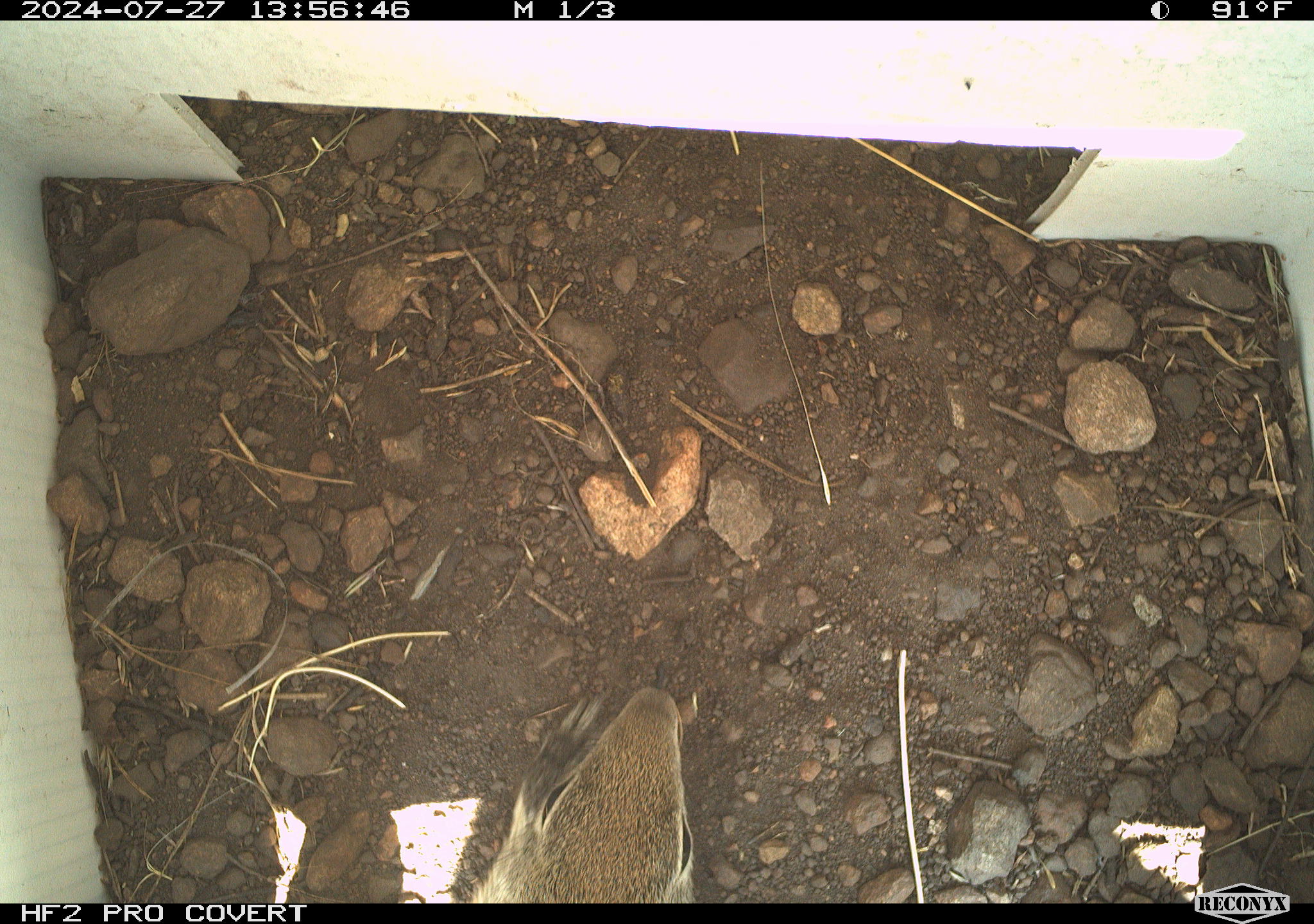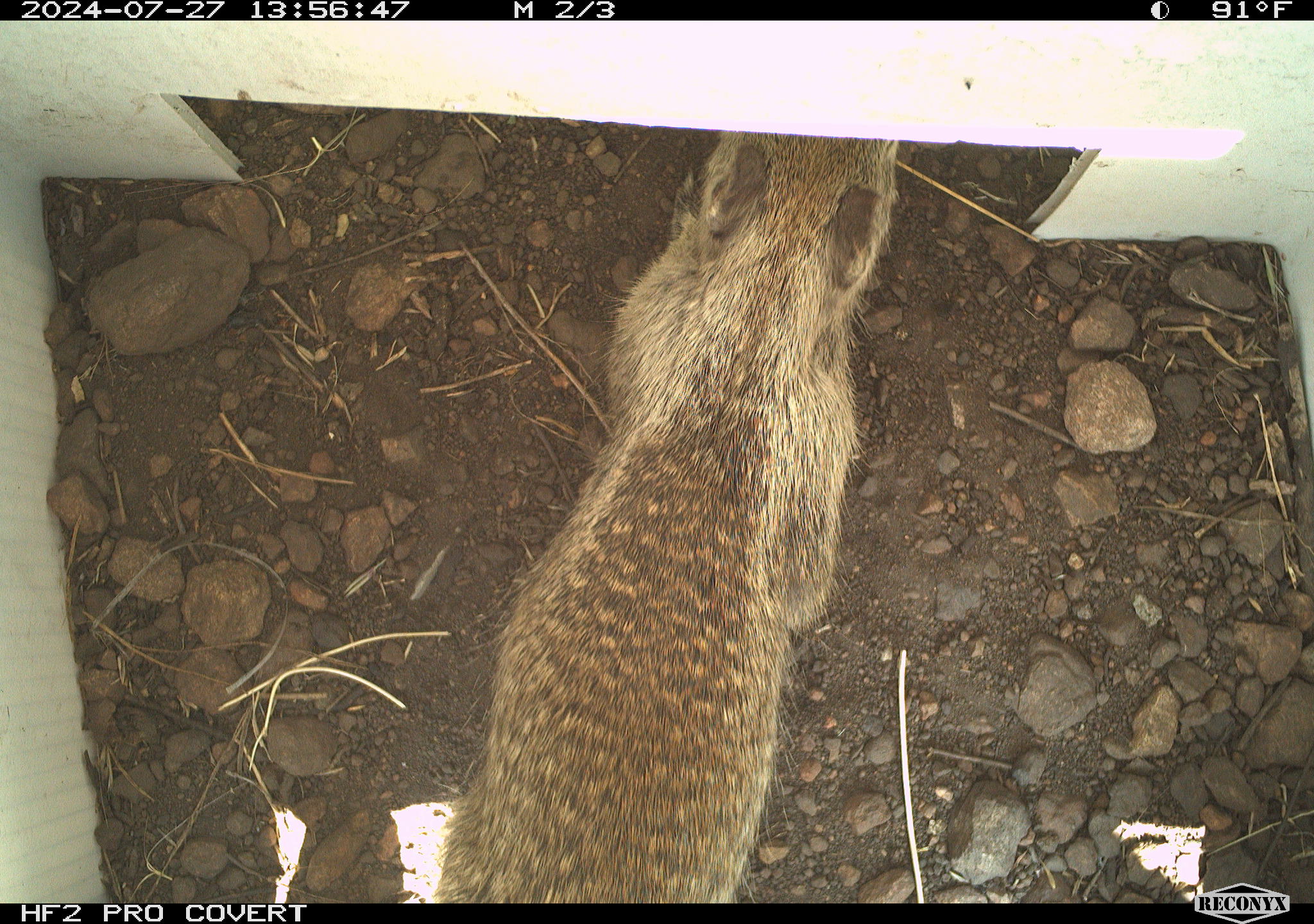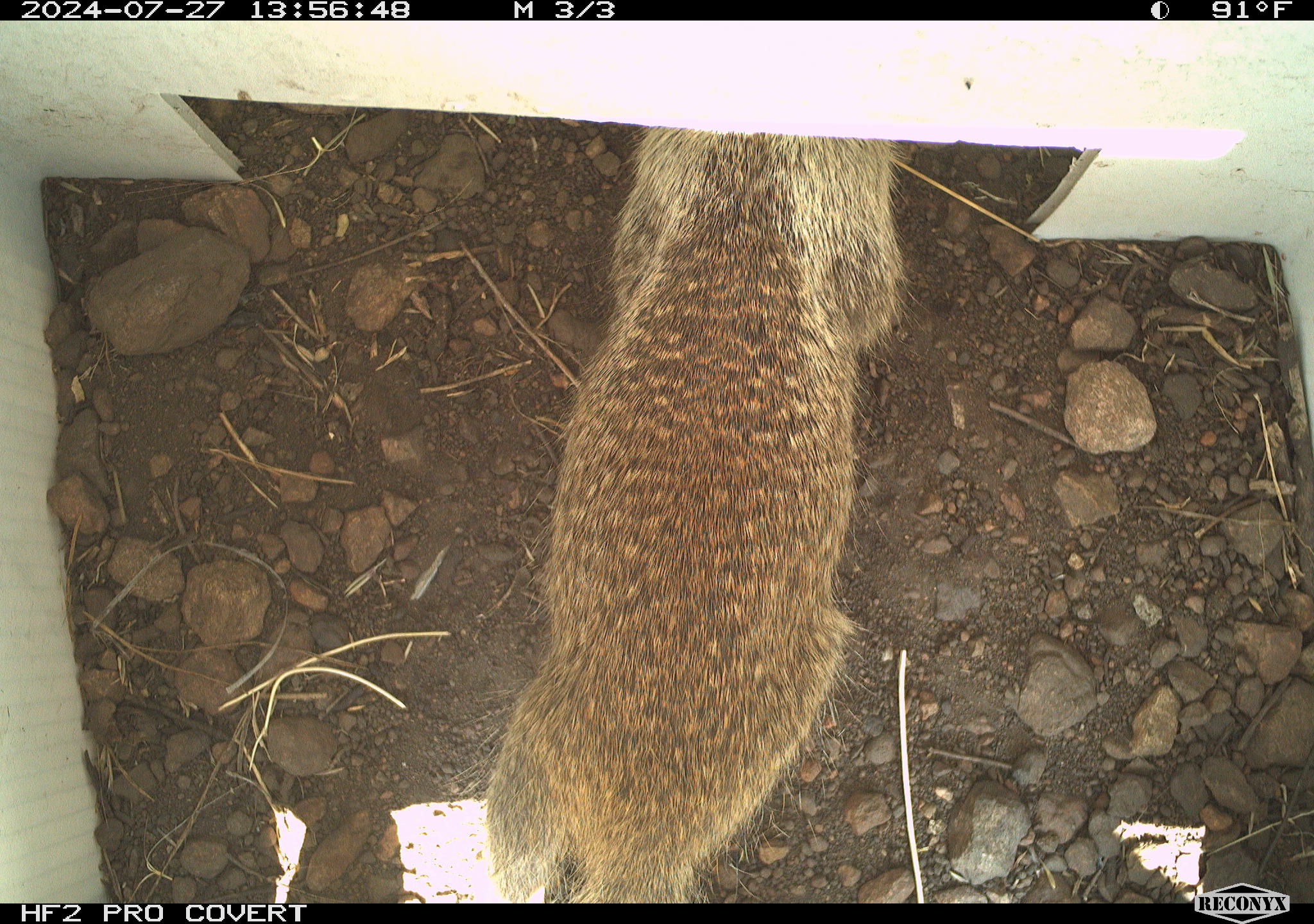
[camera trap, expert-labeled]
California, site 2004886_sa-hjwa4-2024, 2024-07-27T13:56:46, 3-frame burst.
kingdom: Animalia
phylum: Chordata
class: Mammalia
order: Rodentia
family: Sciuridae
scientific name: Sciuridae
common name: squirrels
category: sciuridae family